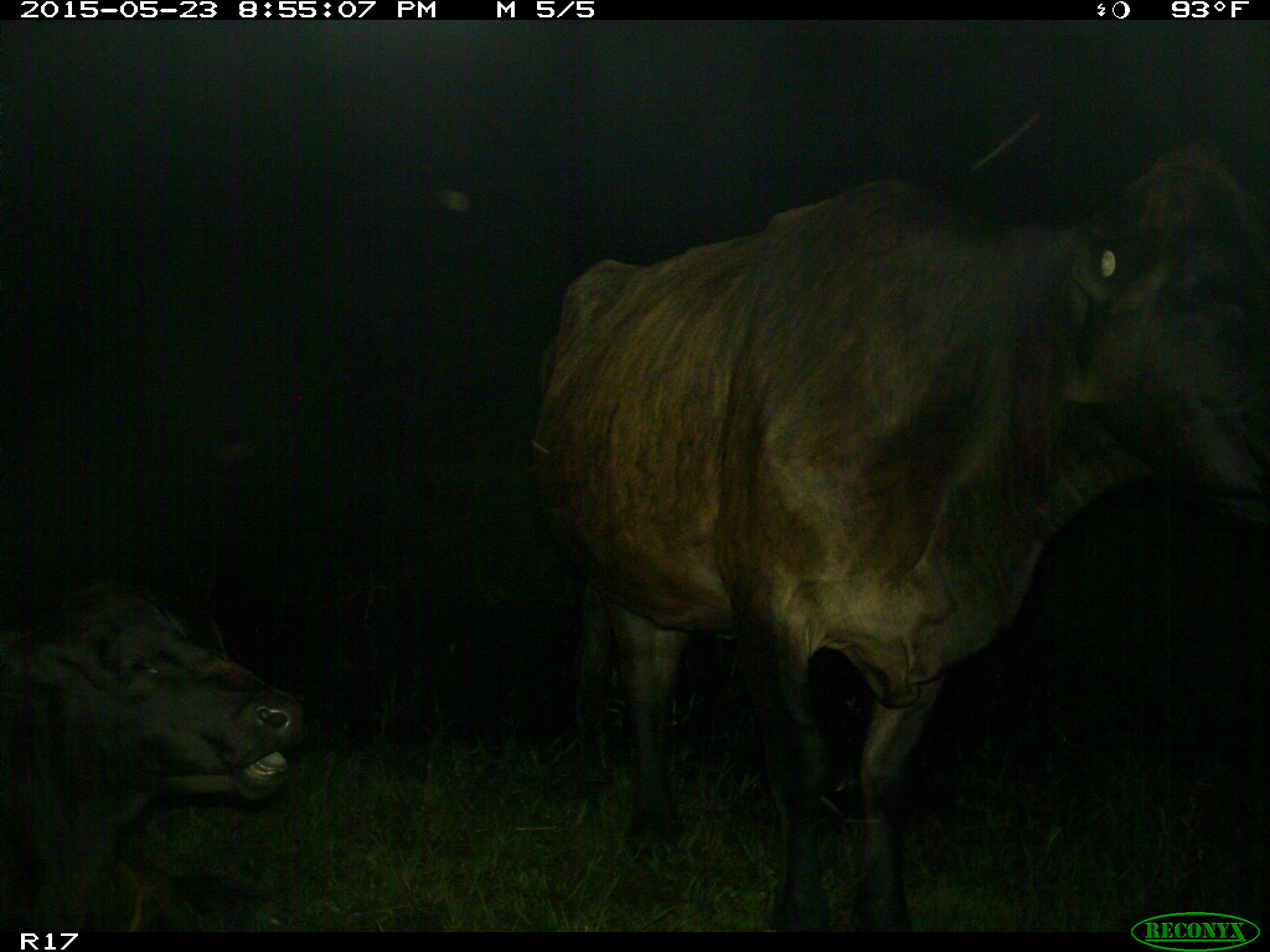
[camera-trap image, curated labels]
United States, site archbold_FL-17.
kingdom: Animalia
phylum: Chordata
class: Mammalia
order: Artiodactyla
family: Bovidae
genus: Bos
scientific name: Bos taurus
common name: domestic cow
Bos taurus (domestic cow).